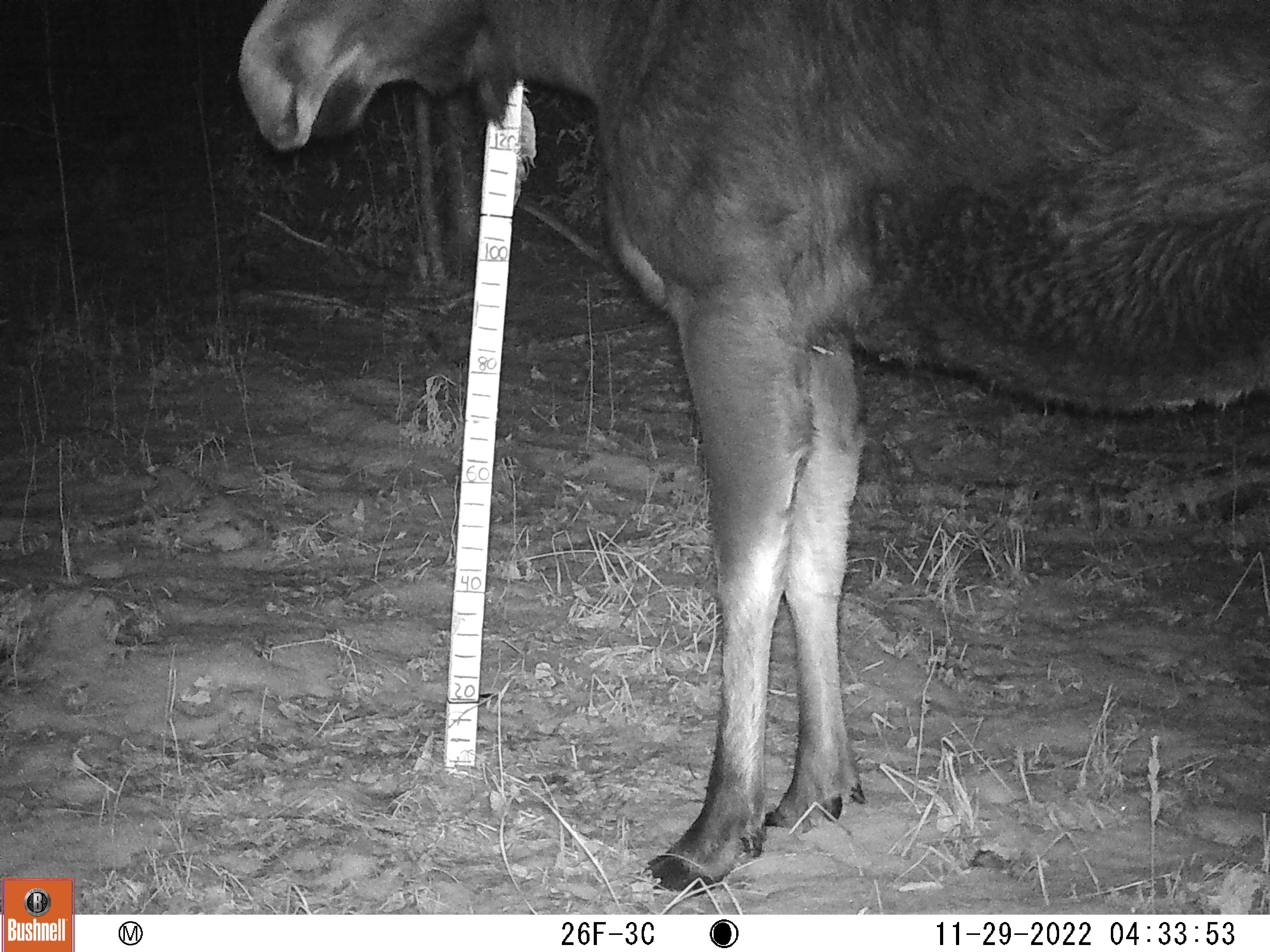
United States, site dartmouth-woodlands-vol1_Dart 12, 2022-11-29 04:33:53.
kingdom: Animalia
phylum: Chordata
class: Mammalia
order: Artiodactyla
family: Cervidae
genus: Alces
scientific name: Alces alces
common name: moose